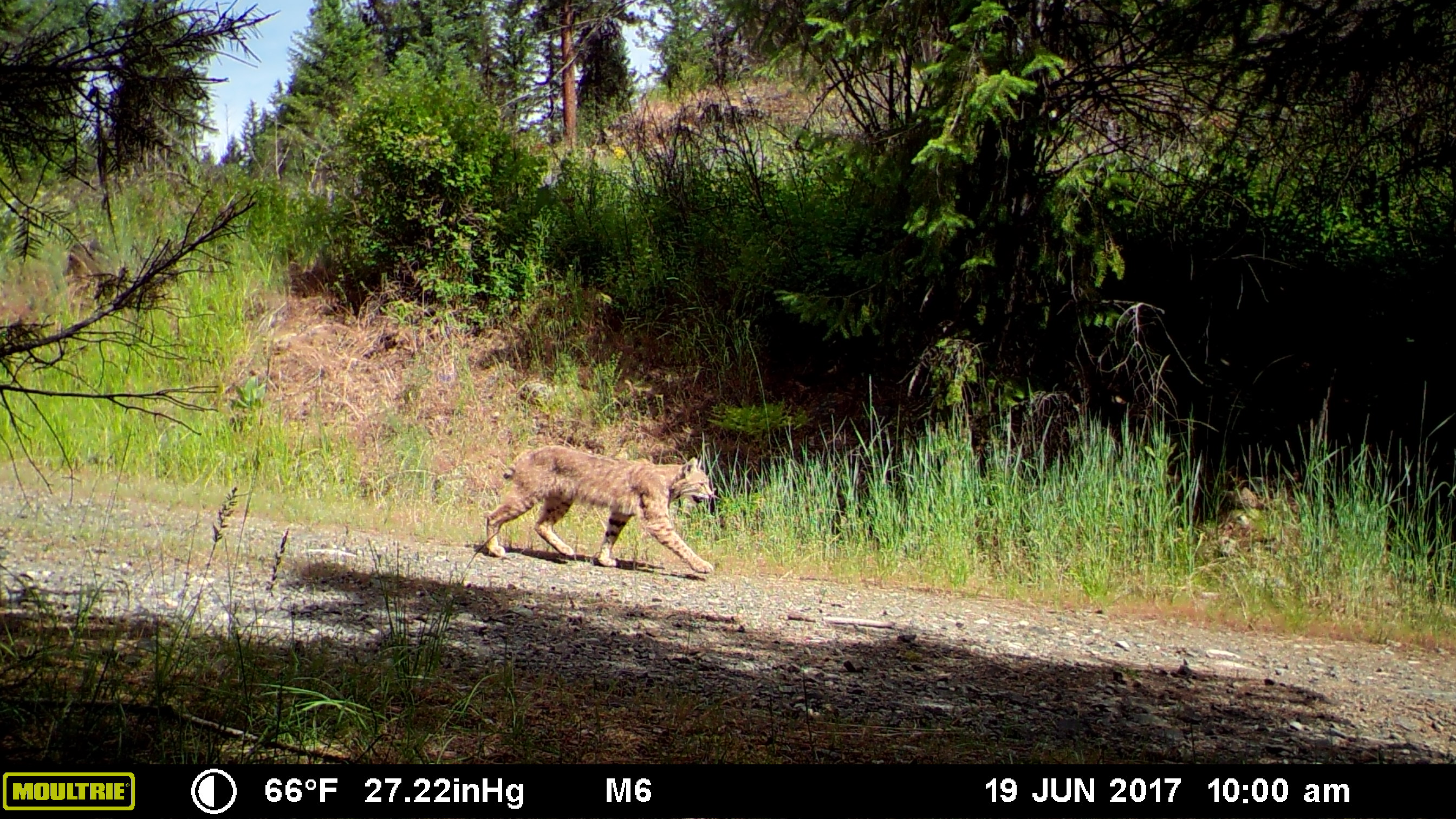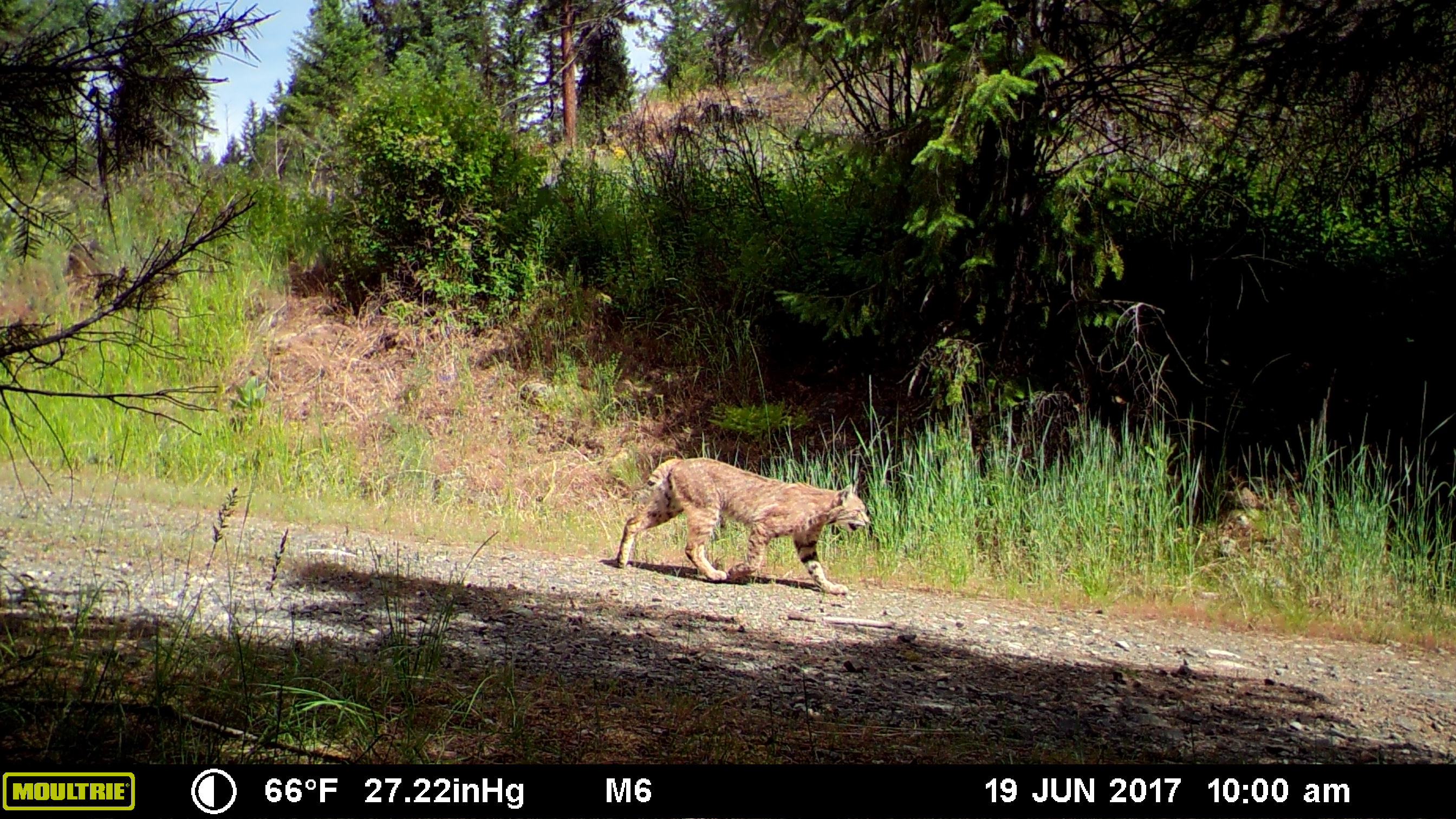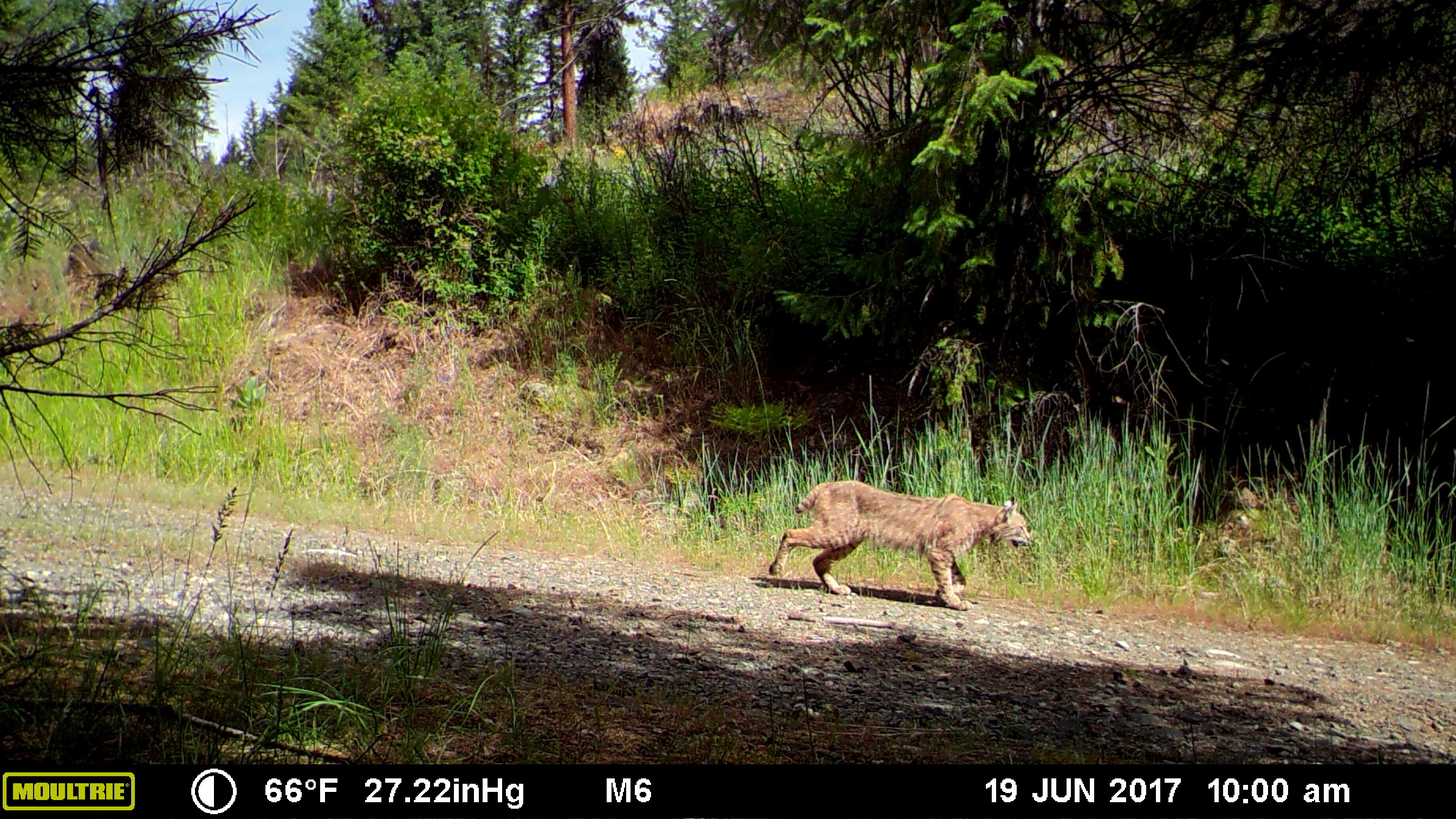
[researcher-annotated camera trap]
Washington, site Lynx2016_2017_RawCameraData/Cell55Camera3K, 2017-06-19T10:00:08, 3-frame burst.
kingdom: Animalia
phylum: Chordata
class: Mammalia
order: Carnivora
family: Felidae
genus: Lynx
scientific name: Lynx rufus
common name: bobcat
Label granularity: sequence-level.